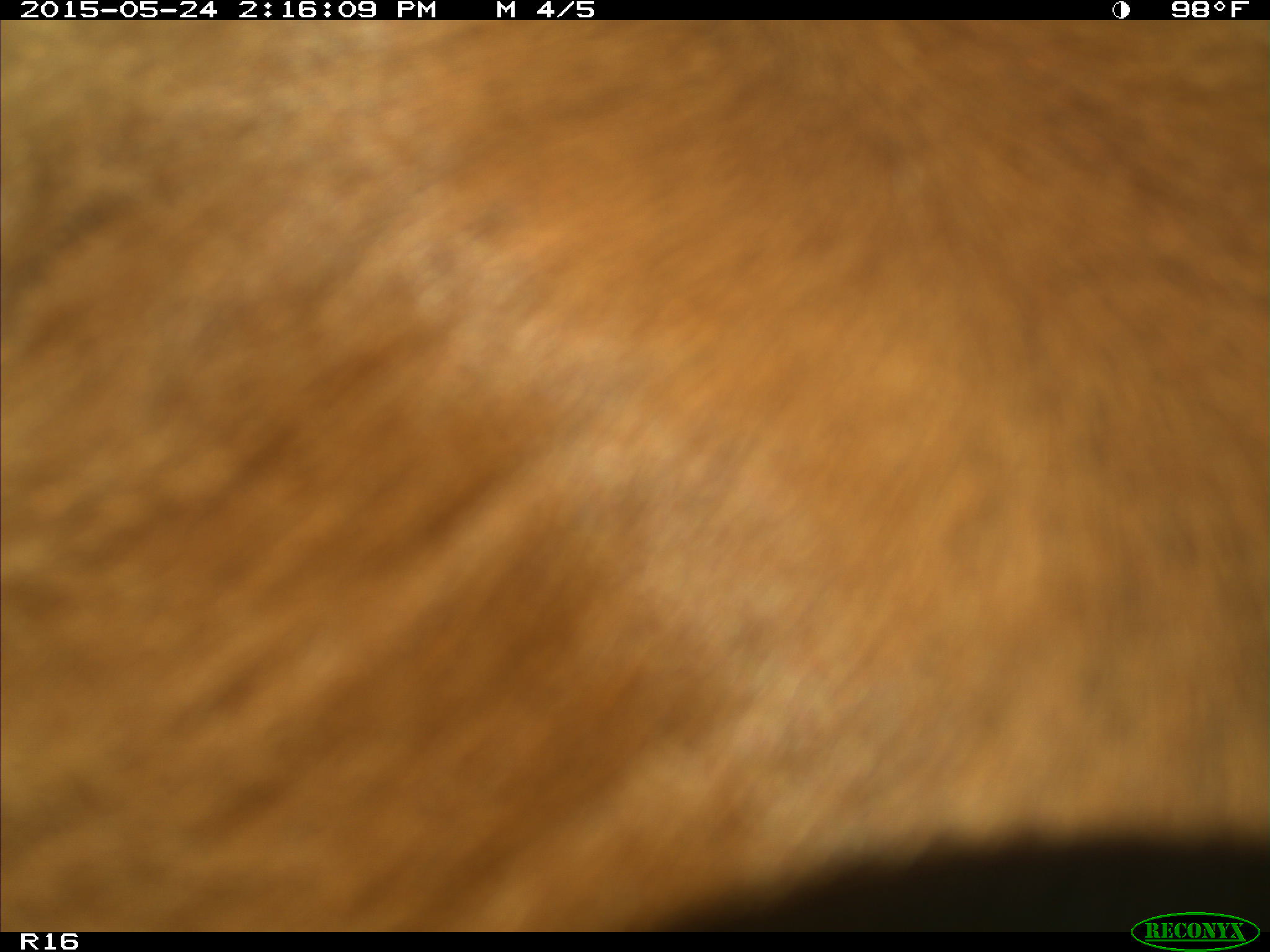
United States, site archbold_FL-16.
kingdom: Animalia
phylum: Chordata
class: Mammalia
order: Artiodactyla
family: Bovidae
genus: Bos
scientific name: Bos taurus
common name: domestic cow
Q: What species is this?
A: Bos taurus (domestic cow).